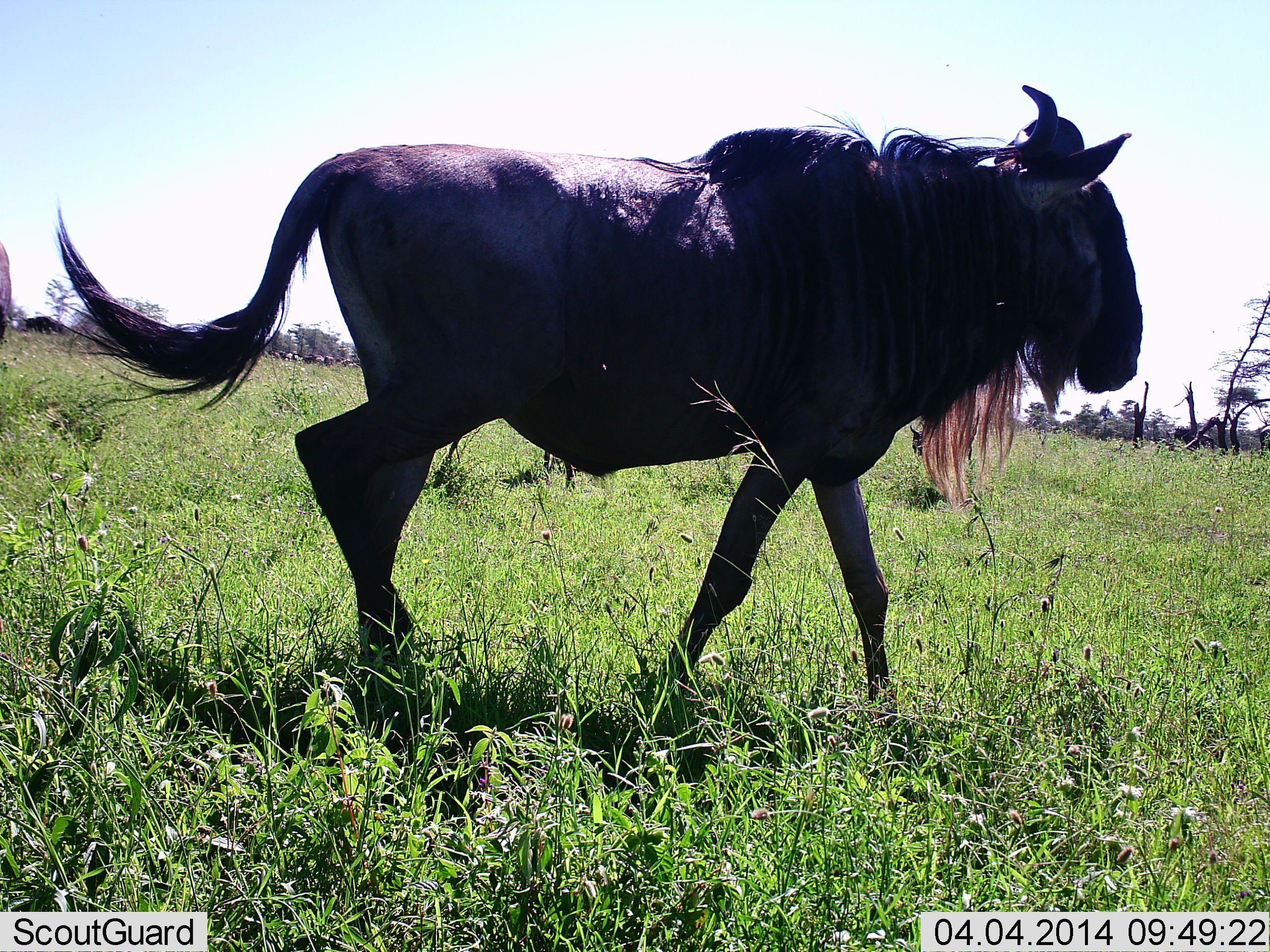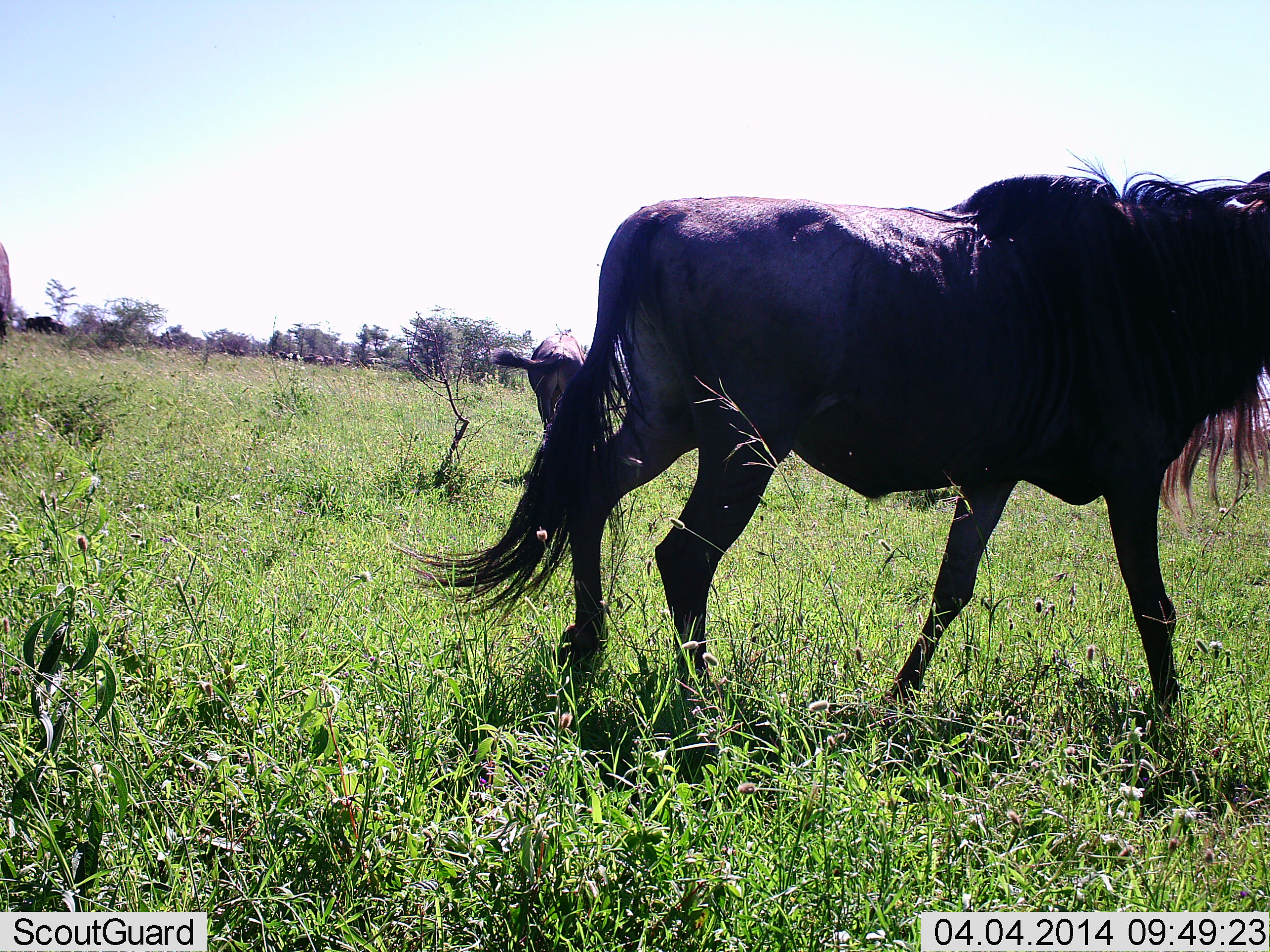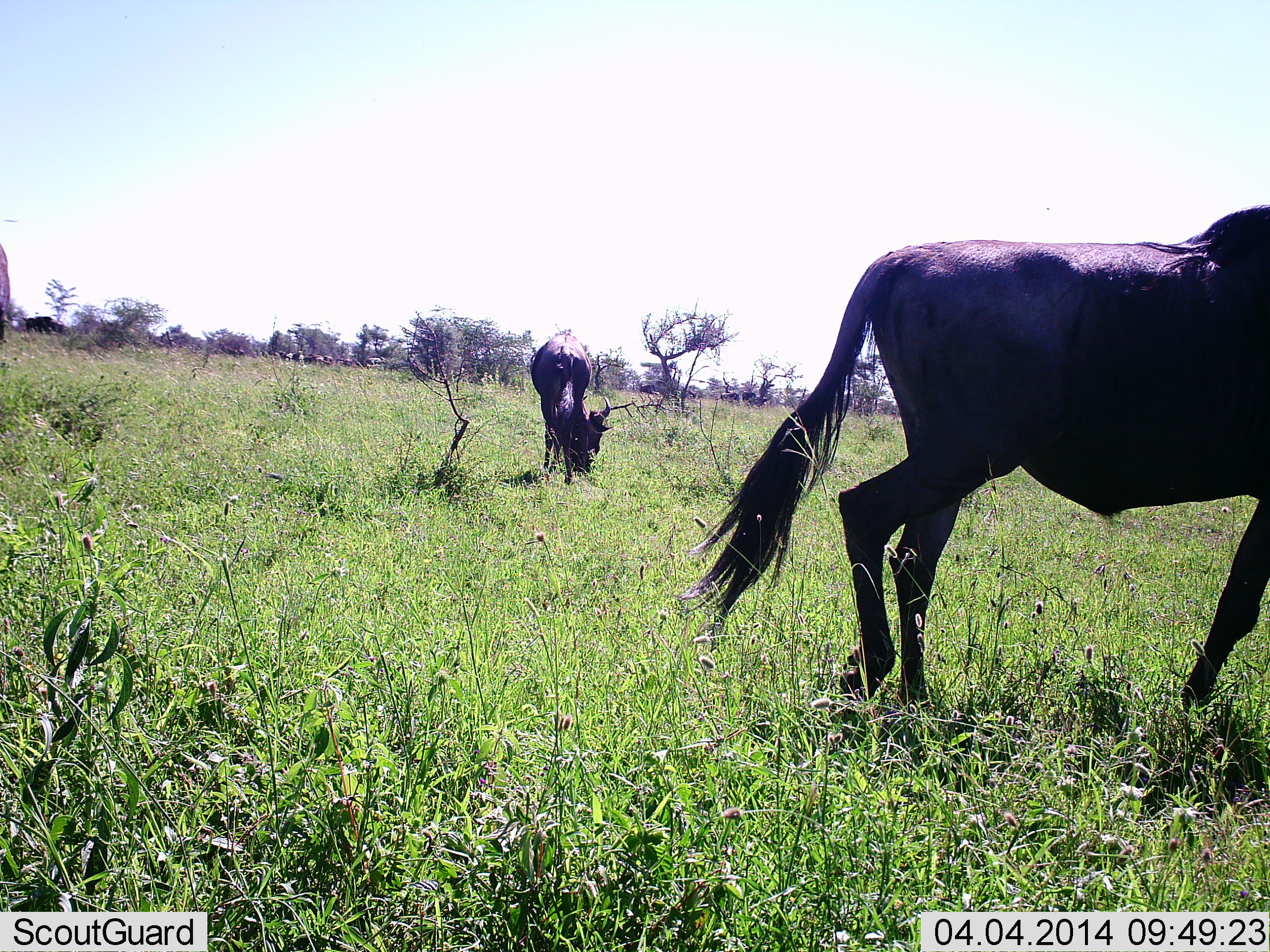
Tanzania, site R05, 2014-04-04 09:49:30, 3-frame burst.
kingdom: Animalia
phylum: Chordata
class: Mammalia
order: Artiodactyla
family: Bovidae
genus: Connochaetes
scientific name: Connochaetes taurinus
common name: blue wildebeest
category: wildebeest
Wildebeest (blue wildebeest) (Connochaetes taurinus), count 2. Behavior (volunteer vote fractions): standing 30%, resting 0%, moving 90%, interacting 0%. Young present (vote fraction): 0%. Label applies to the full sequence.